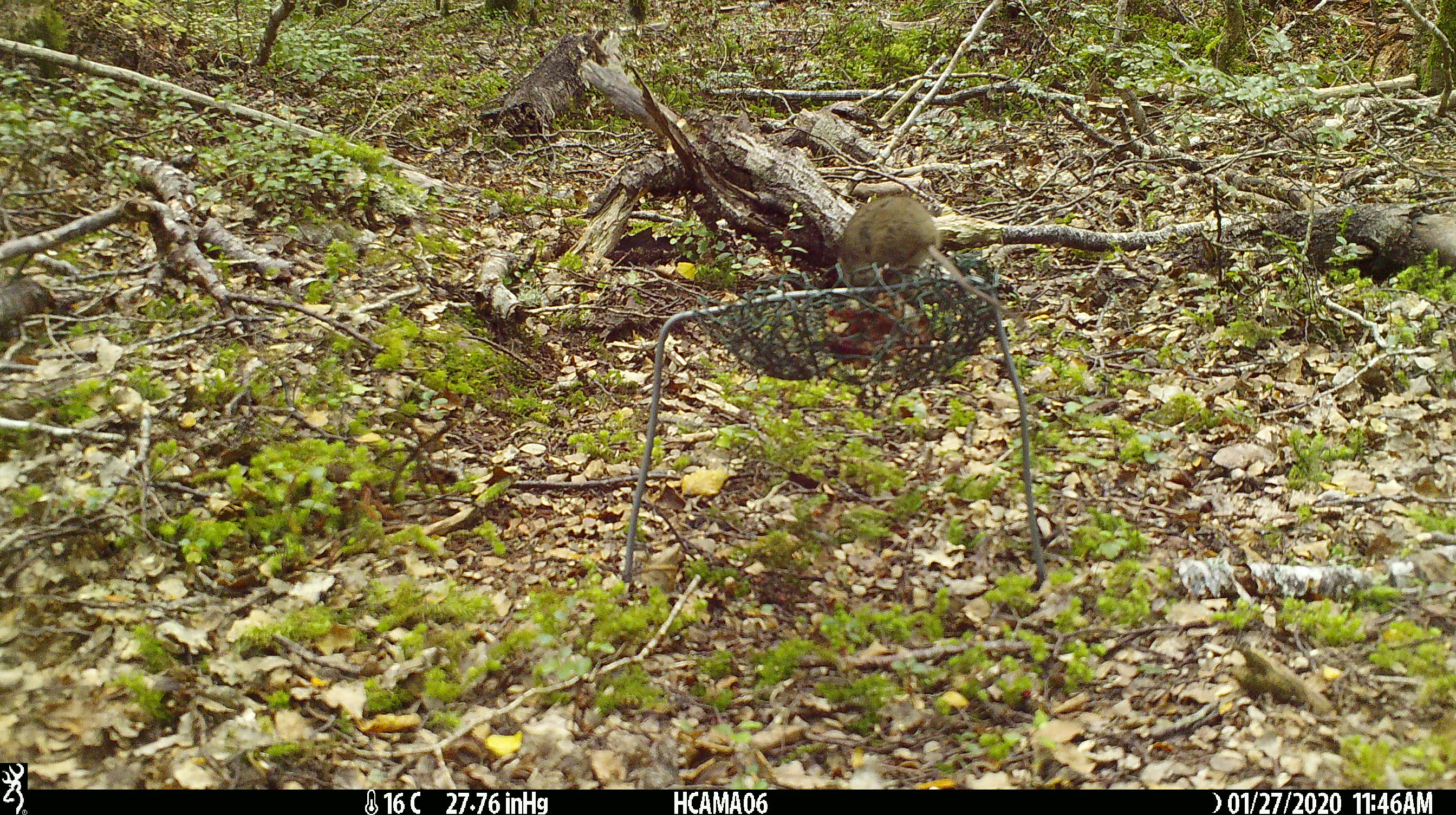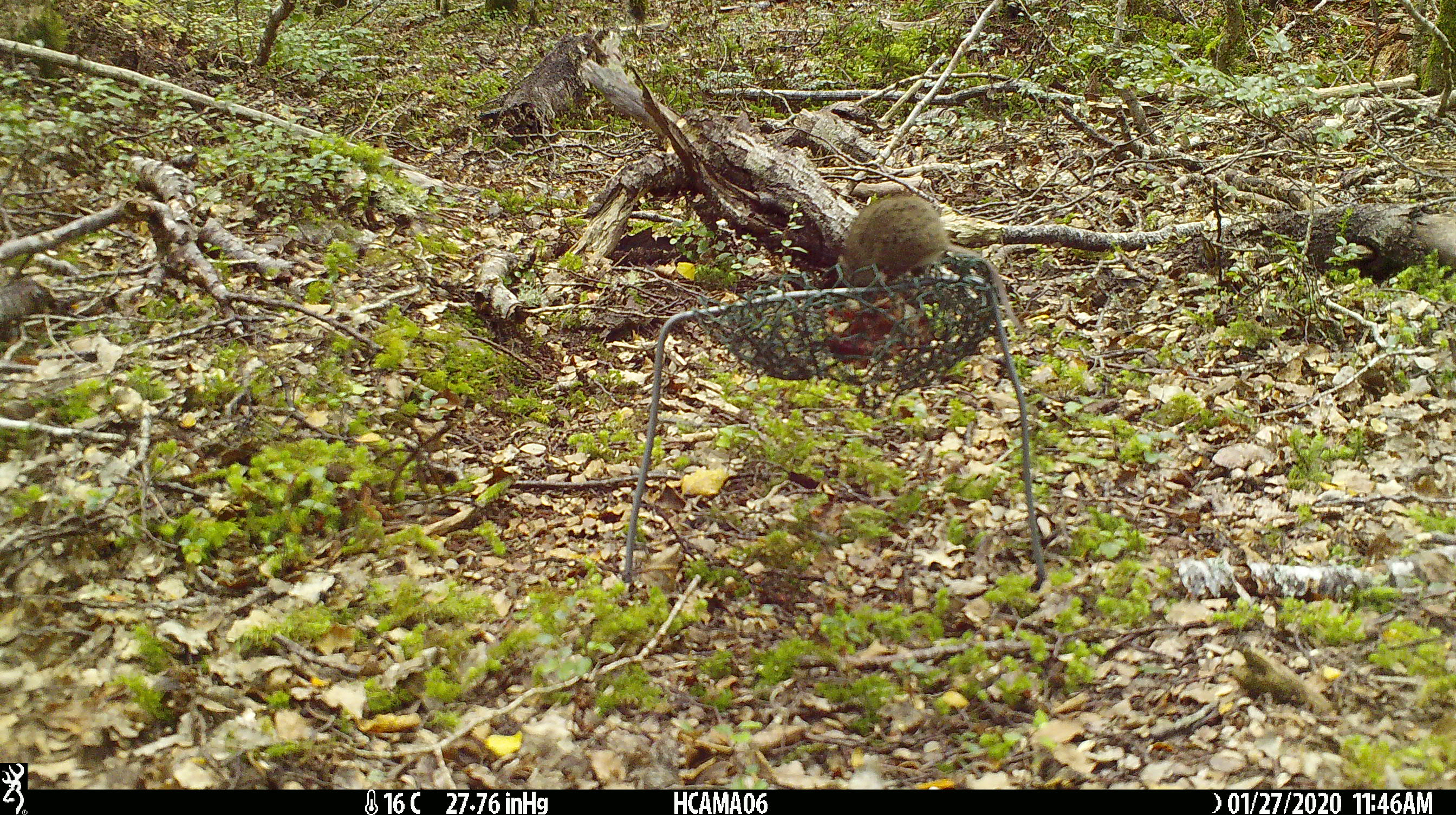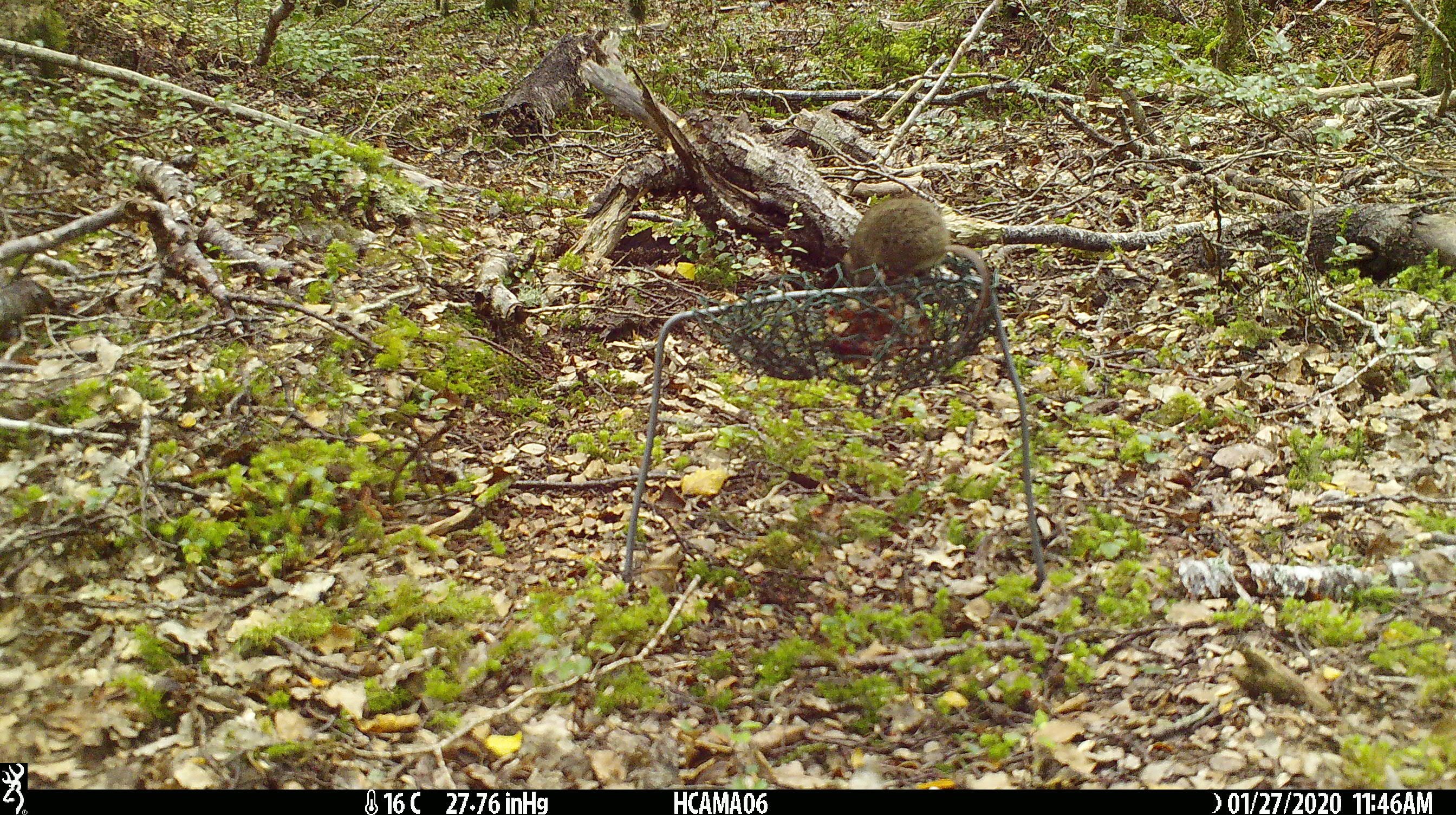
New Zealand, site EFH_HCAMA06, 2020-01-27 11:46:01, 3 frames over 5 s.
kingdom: Animalia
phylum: Chordata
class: Mammalia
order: Rodentia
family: Muridae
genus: Mus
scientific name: Mus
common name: mouse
Mouse (Mus).